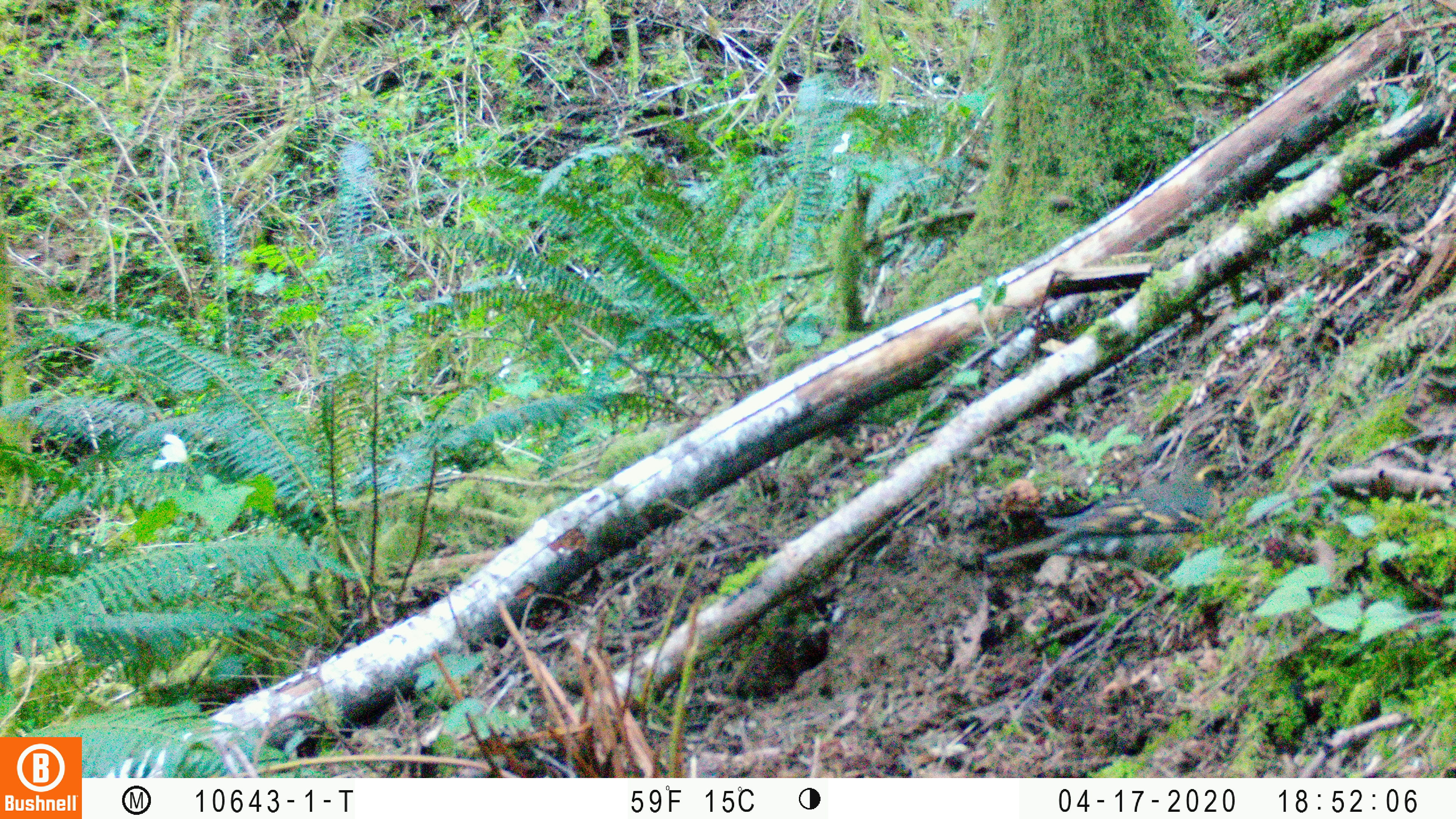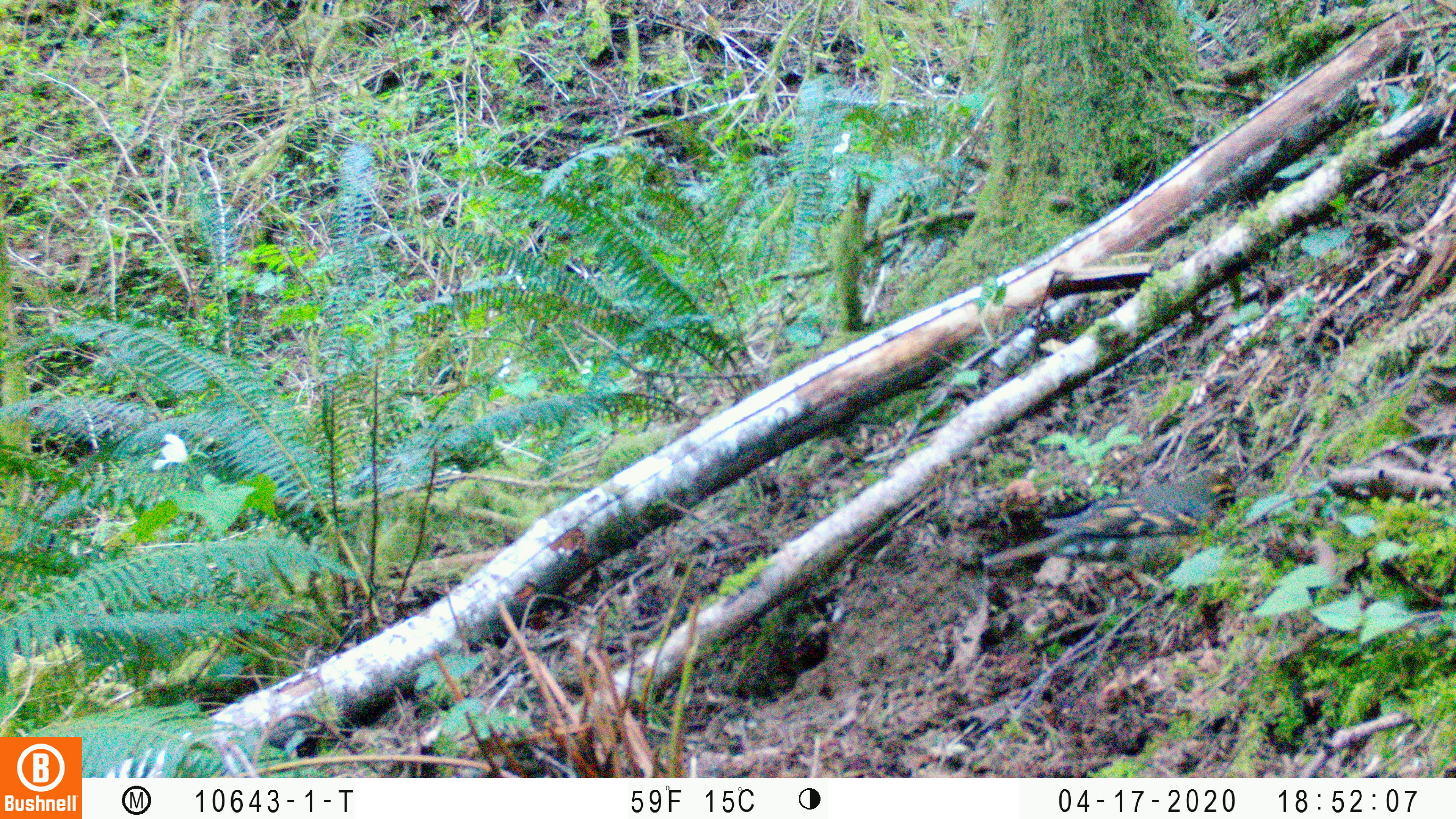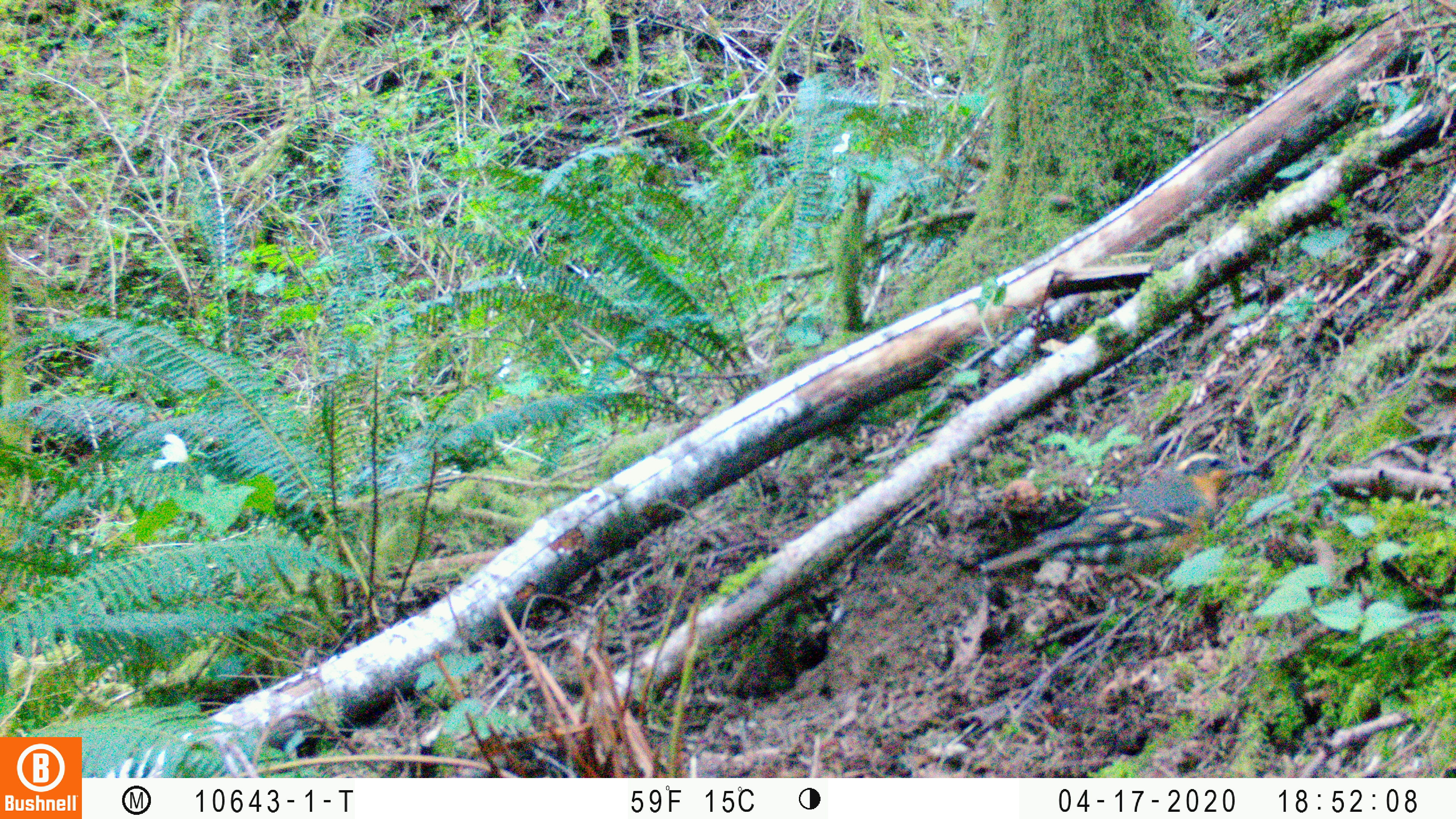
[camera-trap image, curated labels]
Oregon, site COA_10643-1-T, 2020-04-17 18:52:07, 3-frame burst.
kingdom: Animalia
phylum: Chordata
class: Aves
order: Passeriformes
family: Turdidae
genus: Ixoreus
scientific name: Ixoreus naevius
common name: varied thrush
Varied thrush (Ixoreus naevius).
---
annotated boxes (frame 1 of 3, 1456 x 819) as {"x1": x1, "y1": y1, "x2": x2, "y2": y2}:
varied thrush: {"x1": 986, "y1": 455, "x2": 1228, "y2": 595}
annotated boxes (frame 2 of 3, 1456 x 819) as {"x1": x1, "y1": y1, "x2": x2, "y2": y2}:
varied thrush: {"x1": 986, "y1": 471, "x2": 1240, "y2": 595}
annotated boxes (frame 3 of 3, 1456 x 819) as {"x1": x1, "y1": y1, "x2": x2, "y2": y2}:
varied thrush: {"x1": 980, "y1": 447, "x2": 1239, "y2": 602}